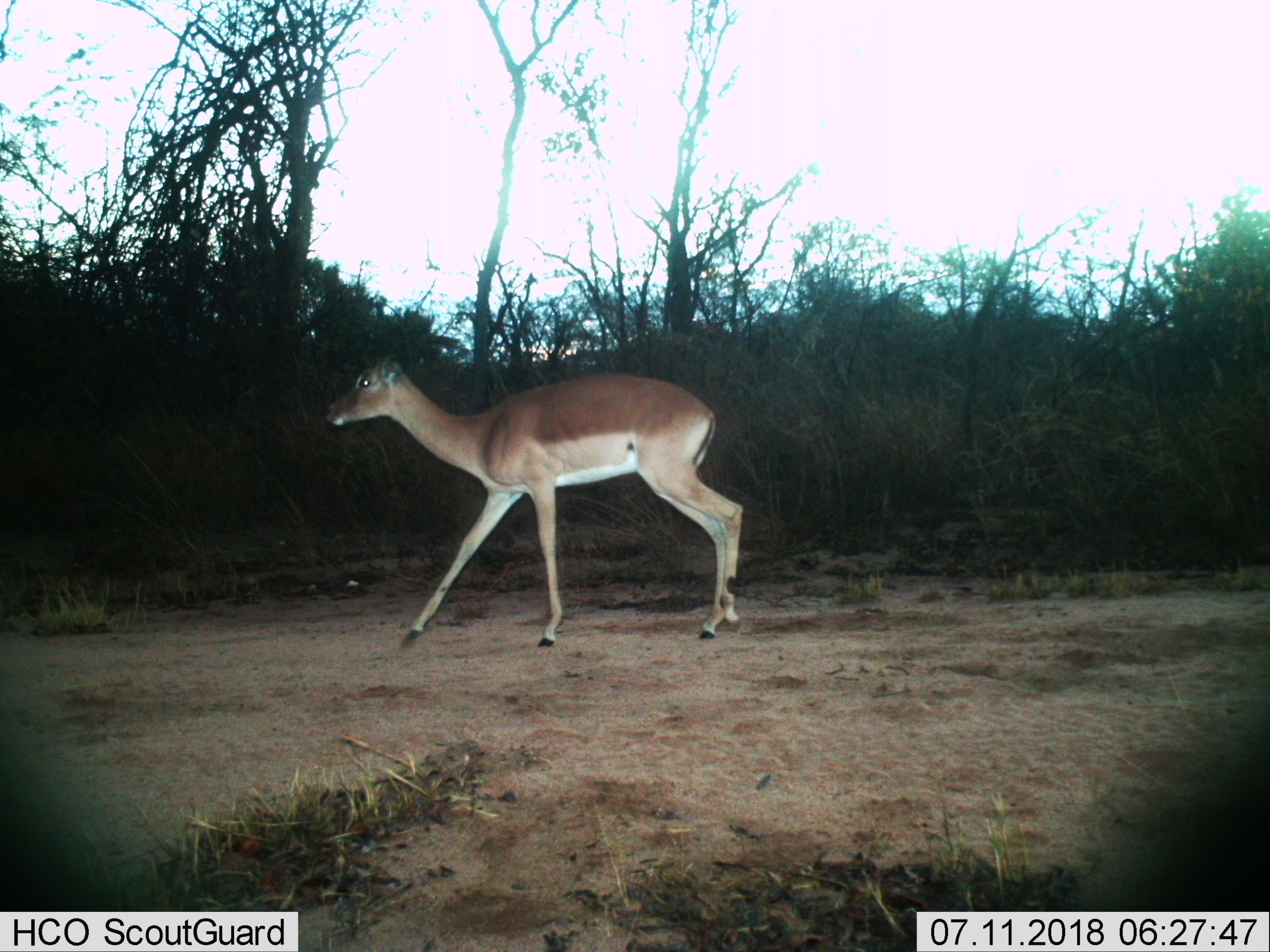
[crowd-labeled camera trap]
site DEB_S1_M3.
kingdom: Animalia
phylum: Chordata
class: Mammalia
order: Artiodactyla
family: Bovidae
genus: Aepyceros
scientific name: Aepyceros melampus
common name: impala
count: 1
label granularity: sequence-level